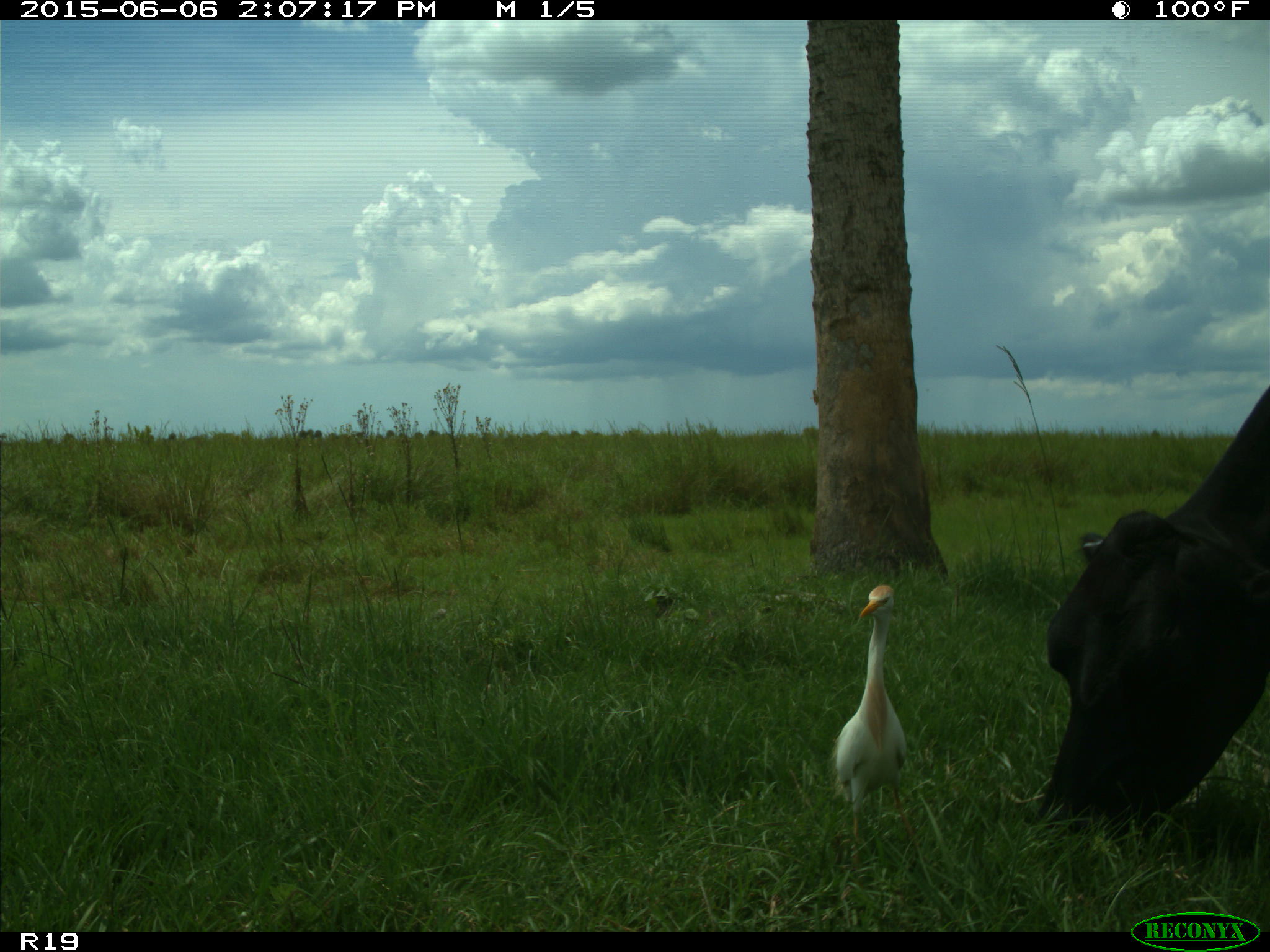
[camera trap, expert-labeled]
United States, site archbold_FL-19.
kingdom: Animalia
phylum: Chordata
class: Mammalia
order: Artiodactyla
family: Bovidae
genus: Bos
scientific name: Bos taurus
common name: domestic cow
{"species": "Bos taurus (domestic cow)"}